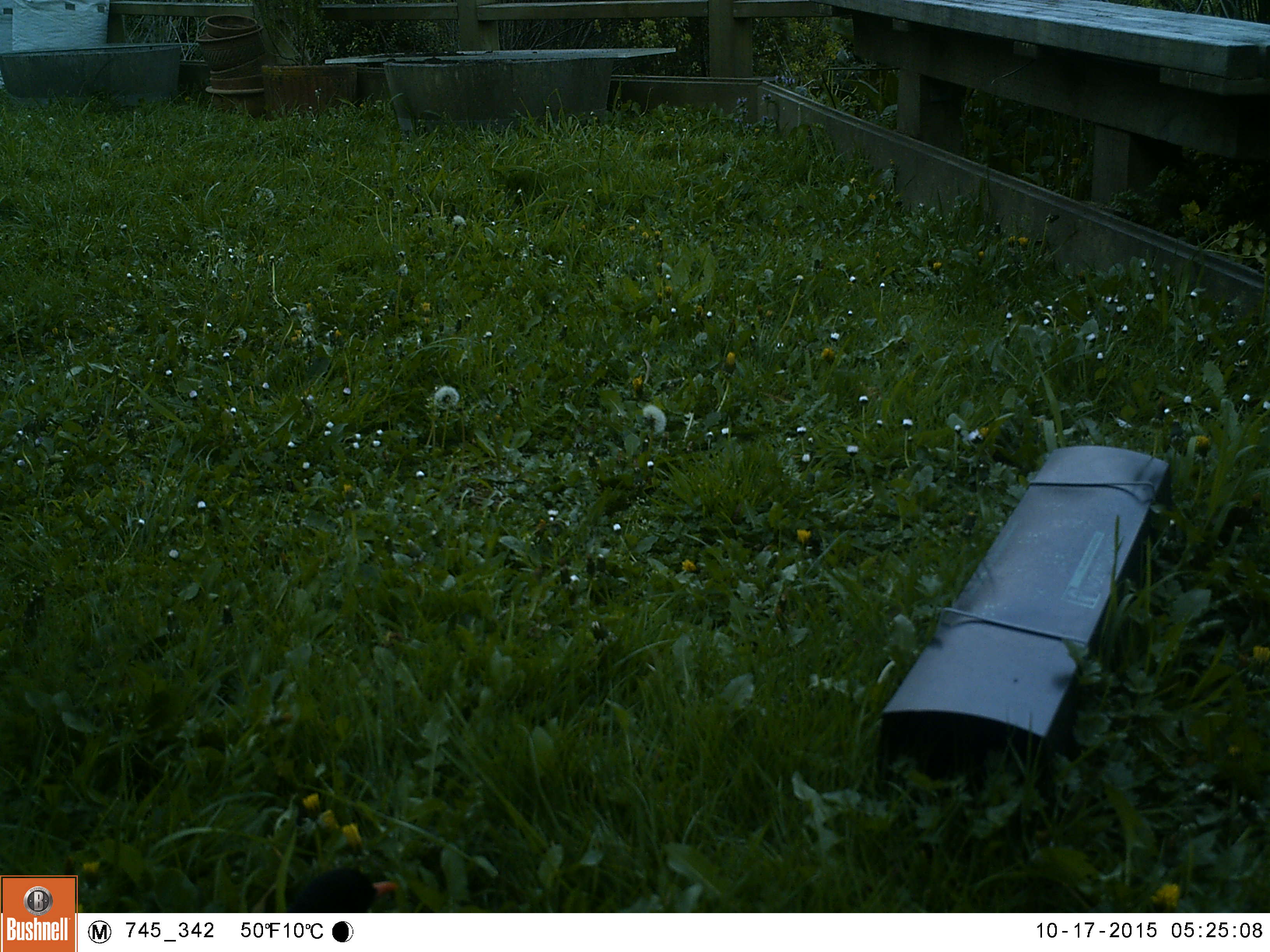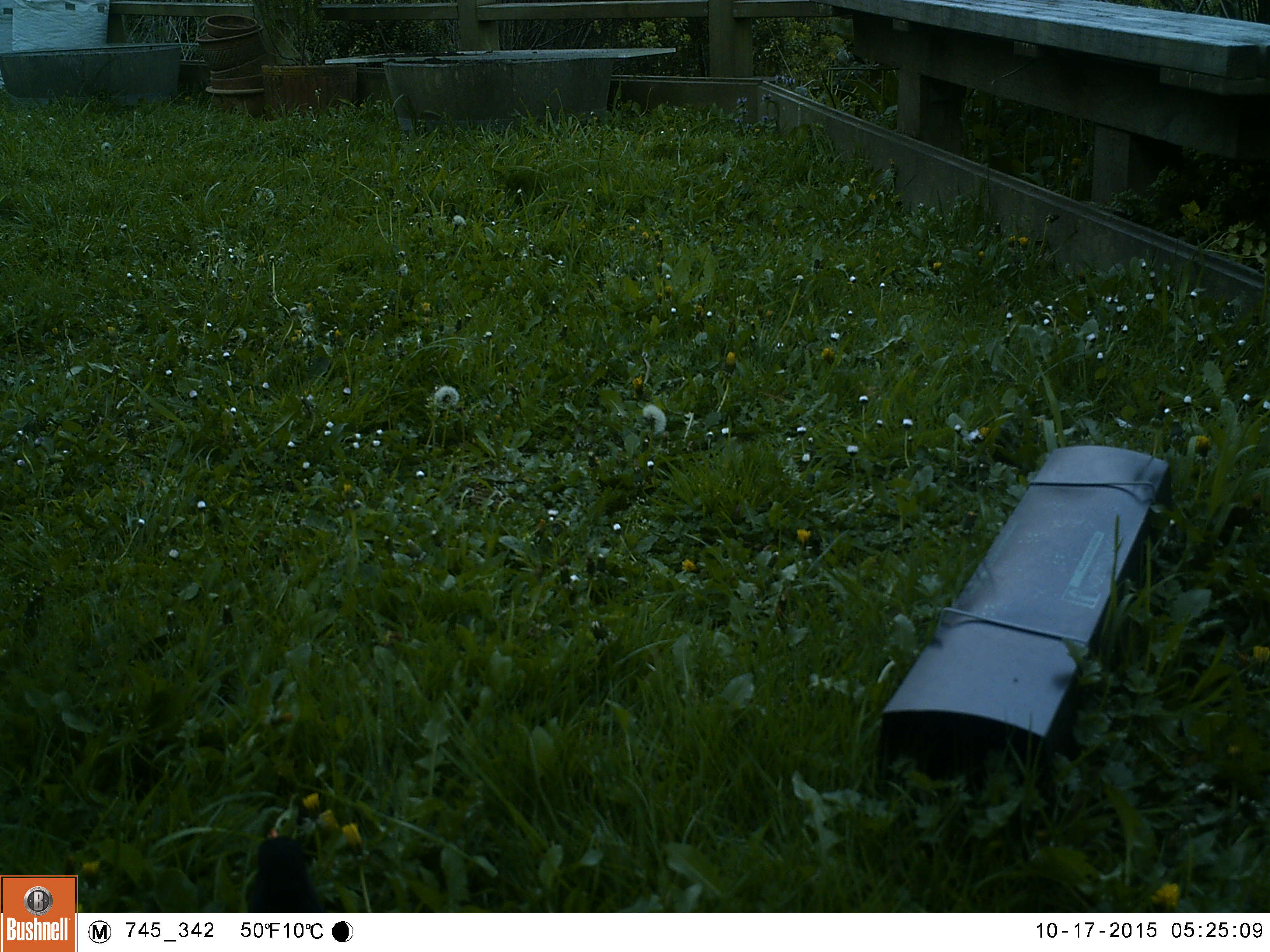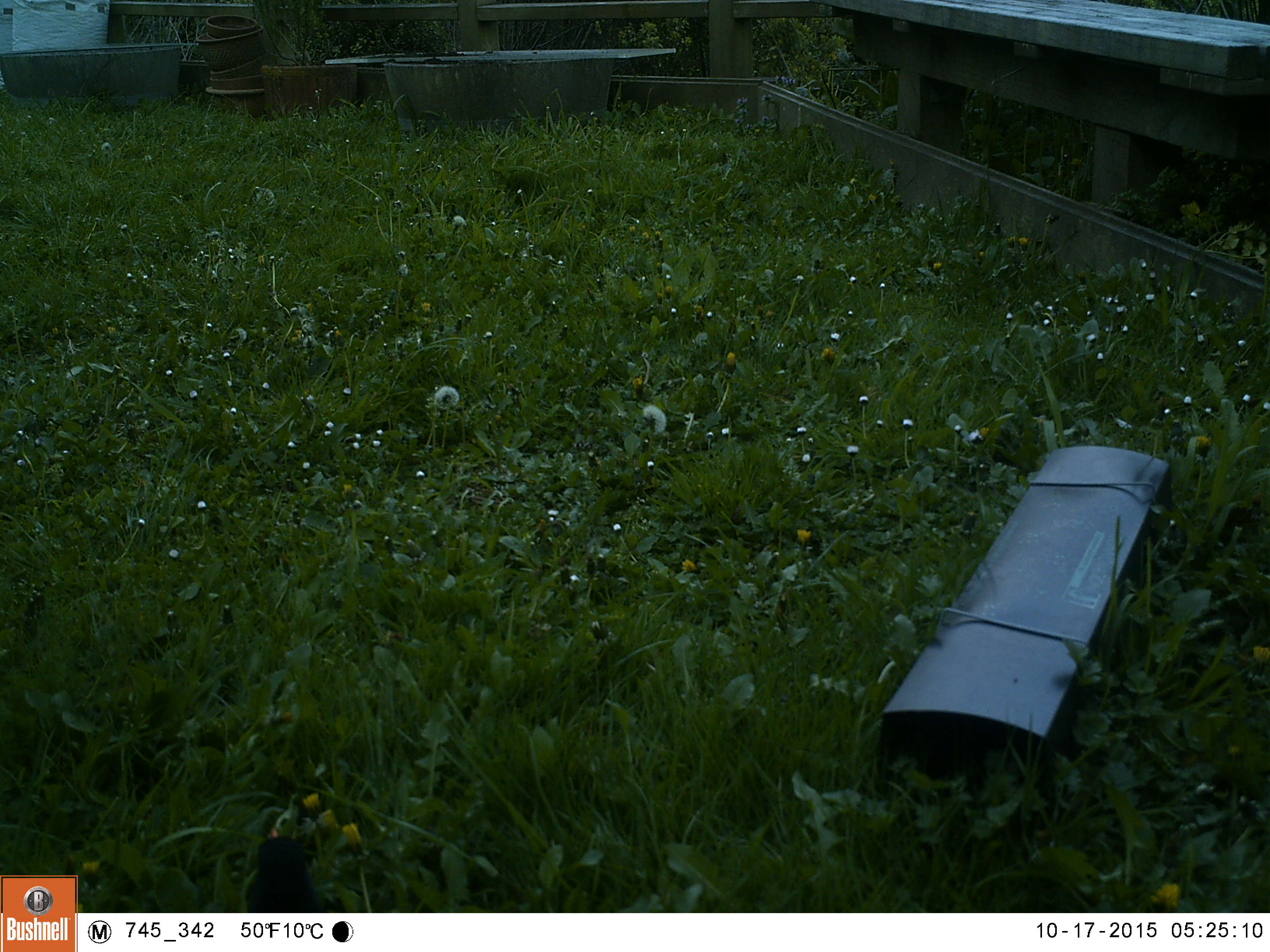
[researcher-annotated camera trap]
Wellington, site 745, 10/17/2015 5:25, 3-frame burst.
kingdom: Animalia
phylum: Chordata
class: Aves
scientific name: Aves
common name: bird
Bird (Aves).